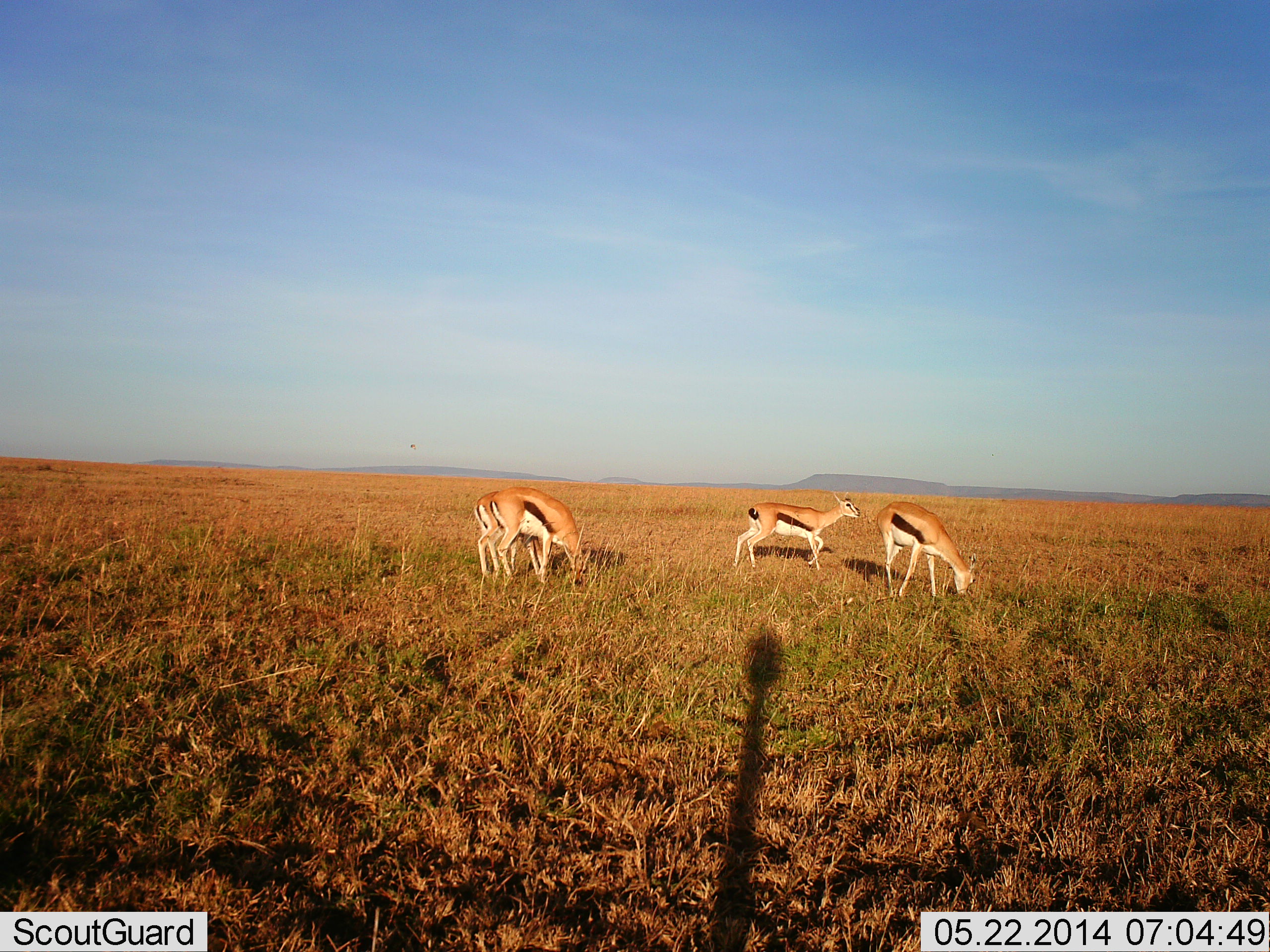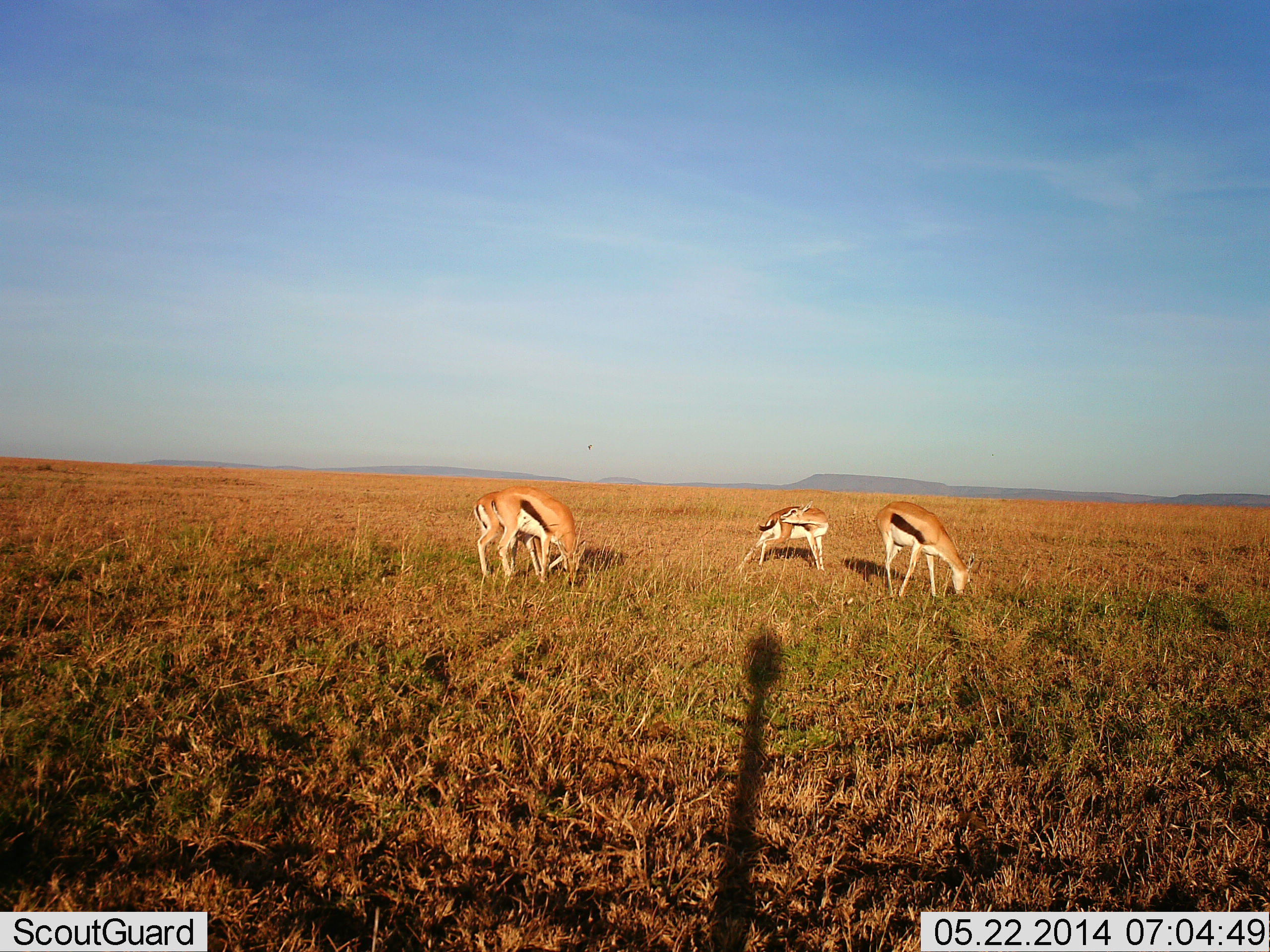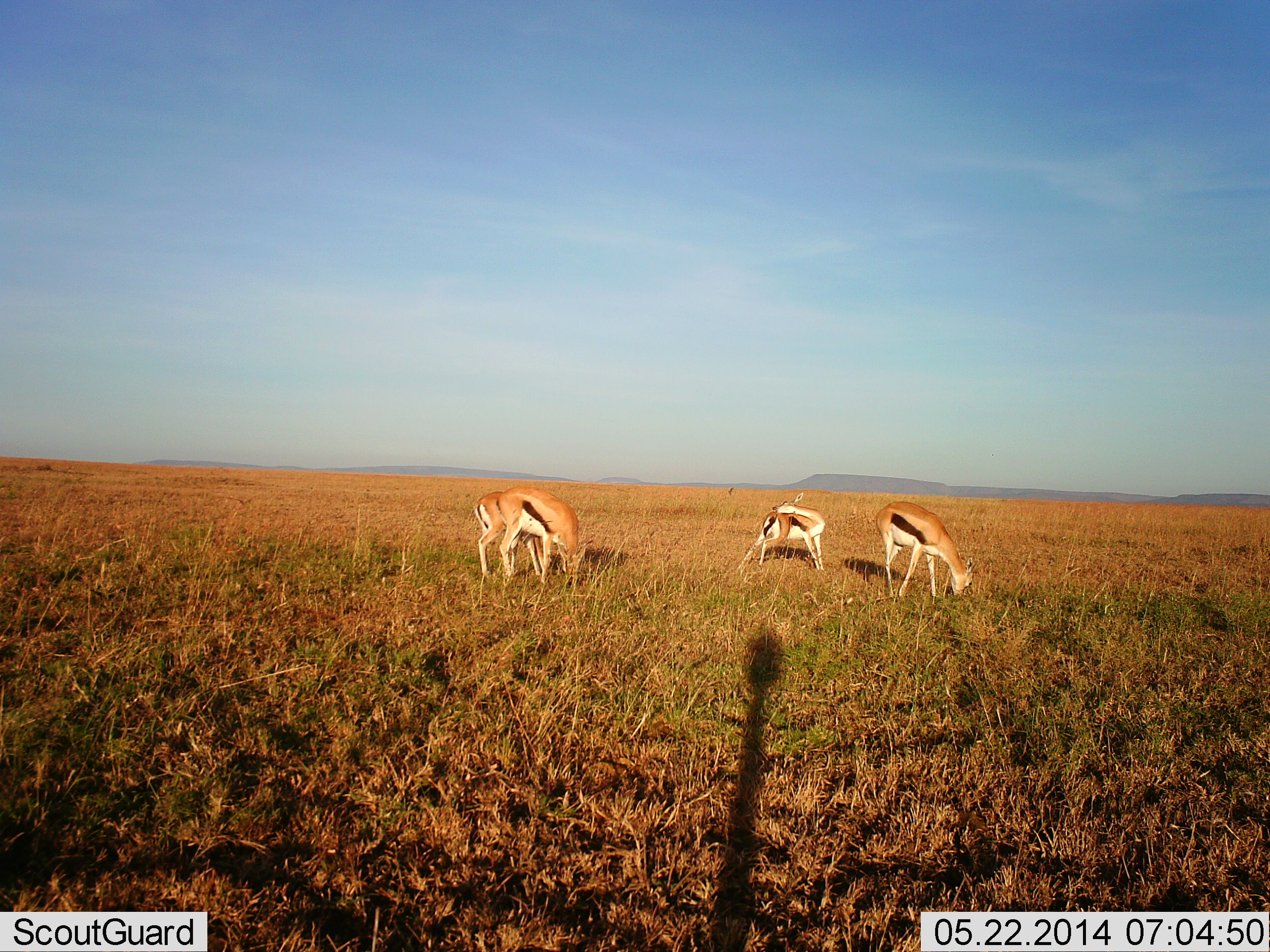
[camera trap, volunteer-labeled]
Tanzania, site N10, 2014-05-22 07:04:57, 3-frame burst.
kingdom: Animalia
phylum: Chordata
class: Mammalia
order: Artiodactyla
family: Bovidae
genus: Eudorcas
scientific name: Eudorcas thomsonii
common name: thomson's gazelle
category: gazellethomsons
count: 4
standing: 40%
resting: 0%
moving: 0%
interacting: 0%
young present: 0%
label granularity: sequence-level